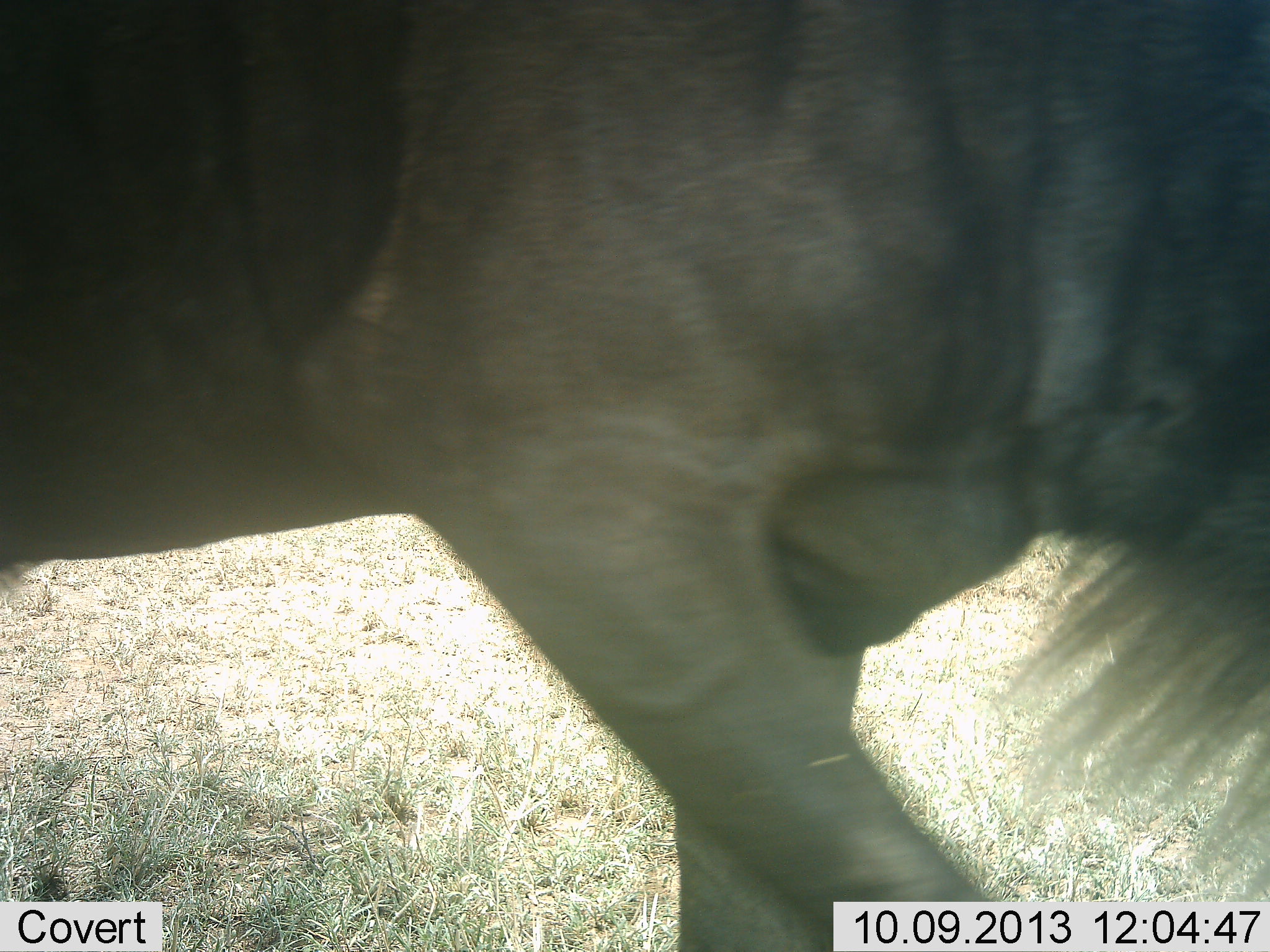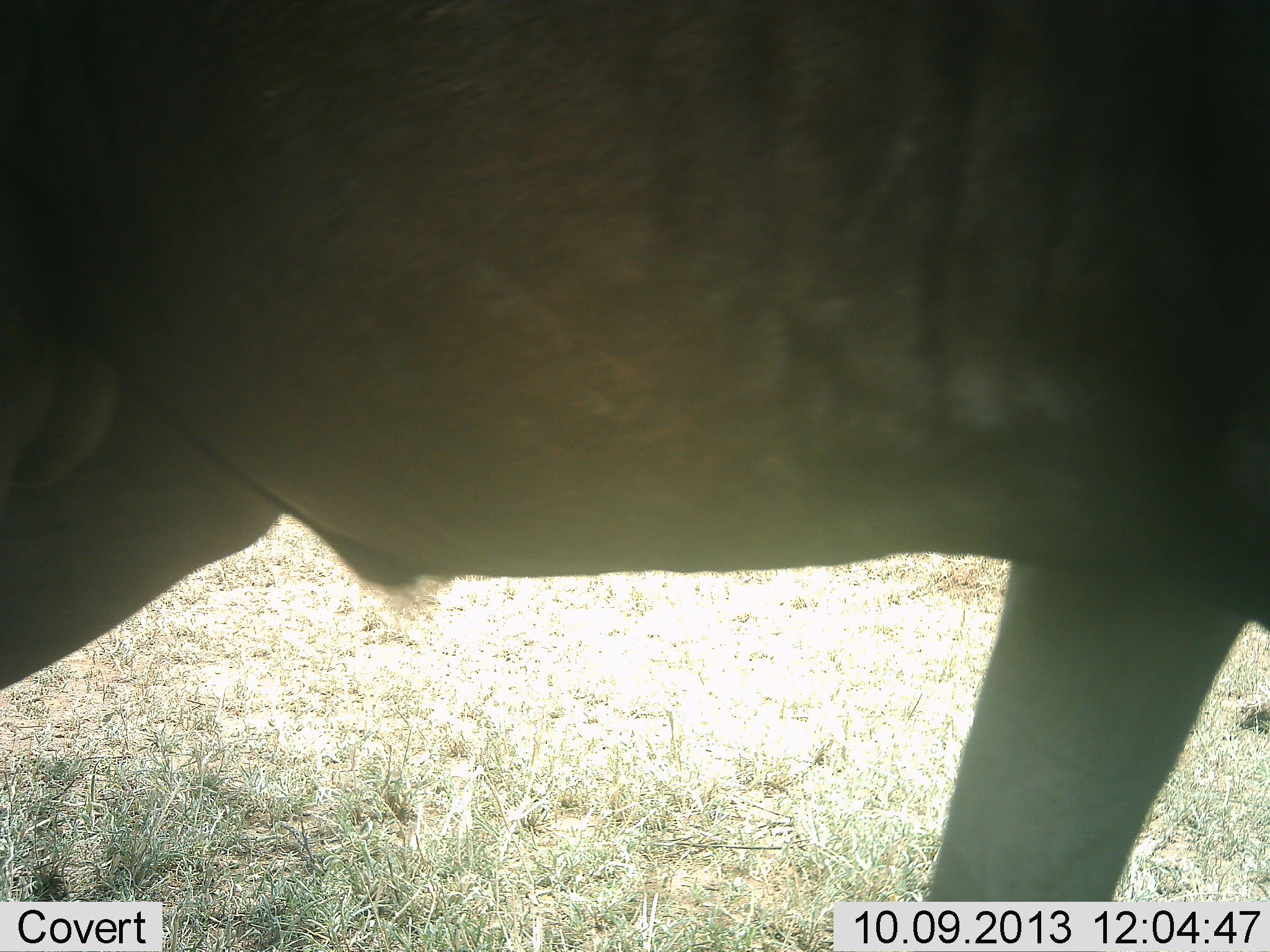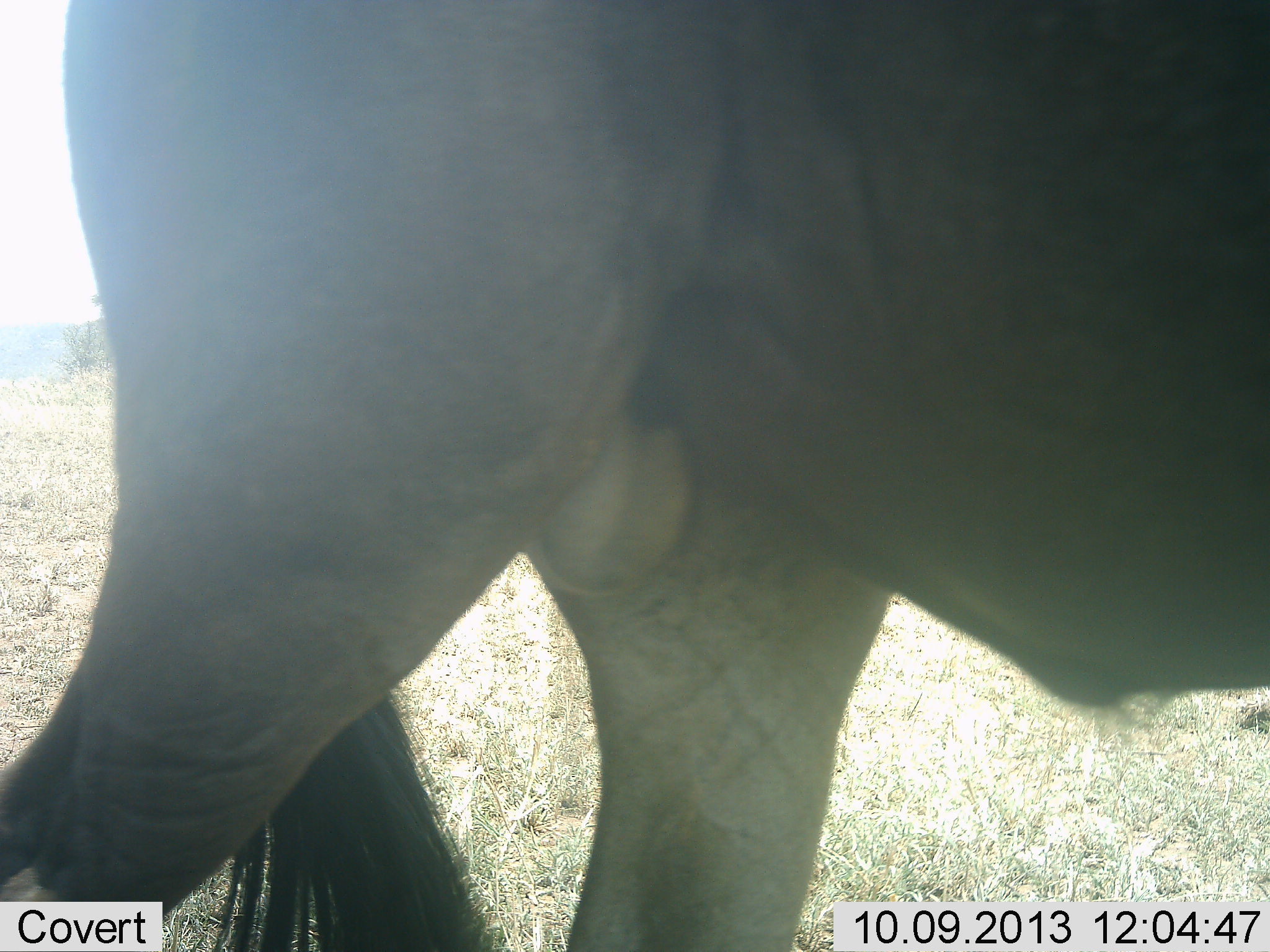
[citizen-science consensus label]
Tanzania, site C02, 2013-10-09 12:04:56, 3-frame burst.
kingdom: Animalia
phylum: Chordata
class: Mammalia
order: Artiodactyla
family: Bovidae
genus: Connochaetes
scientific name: Connochaetes taurinus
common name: blue wildebeest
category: wildebeest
Wildebeest (blue wildebeest) (Connochaetes taurinus), count 1. Behavior (volunteer vote fractions): standing 0%, resting 0%, moving 100%, interacting 0%. Young present (vote fraction): 0%. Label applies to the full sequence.